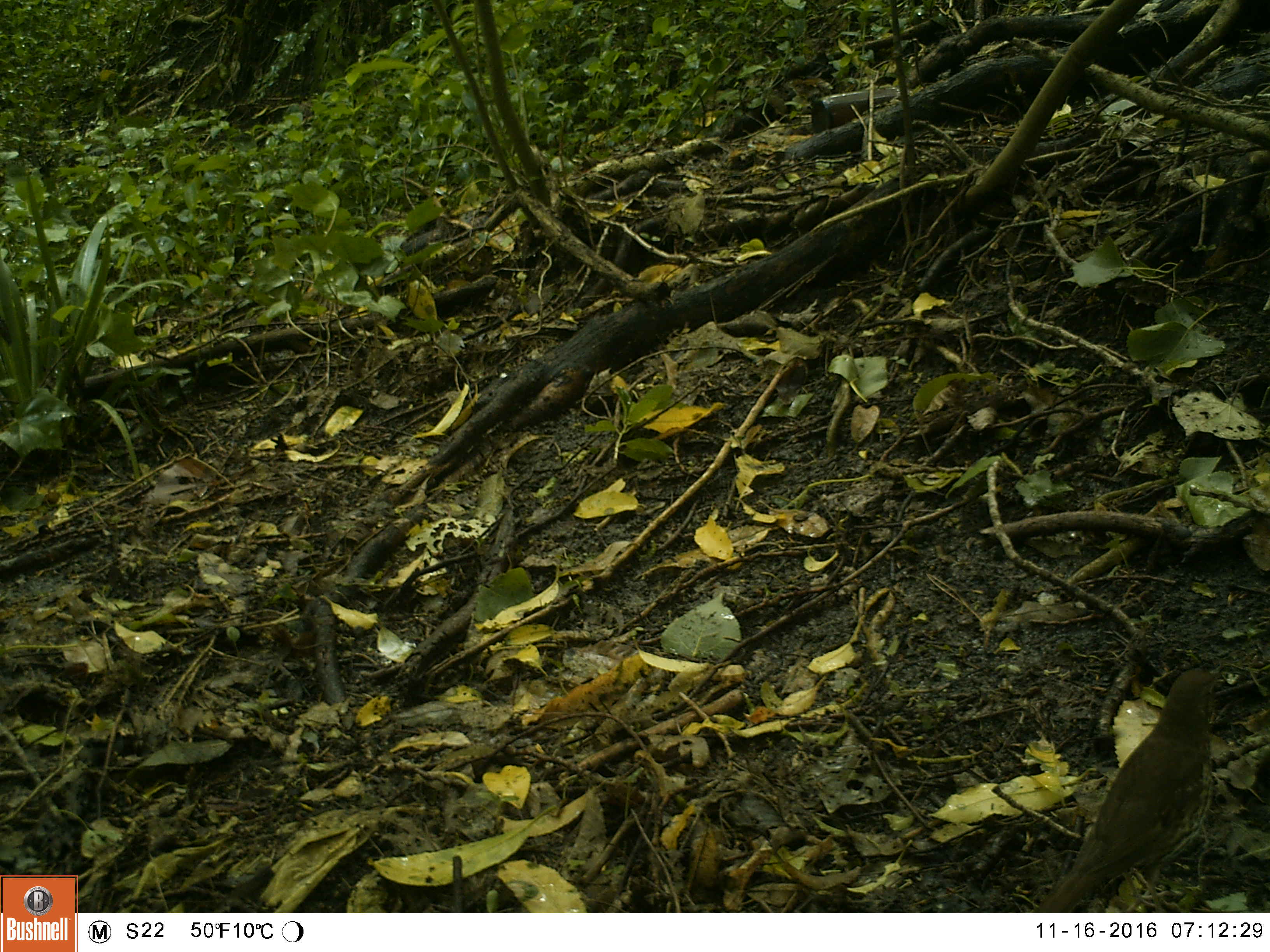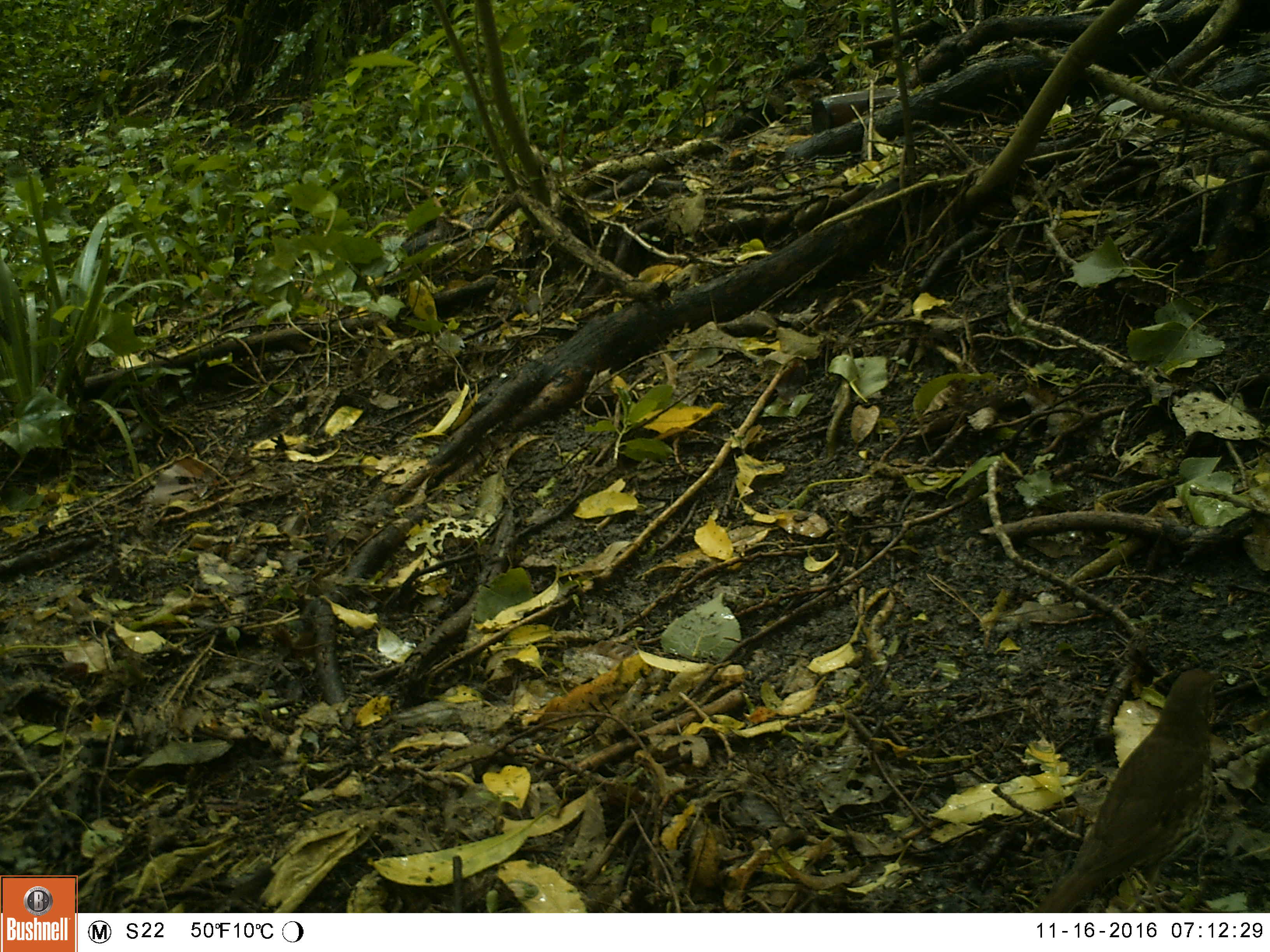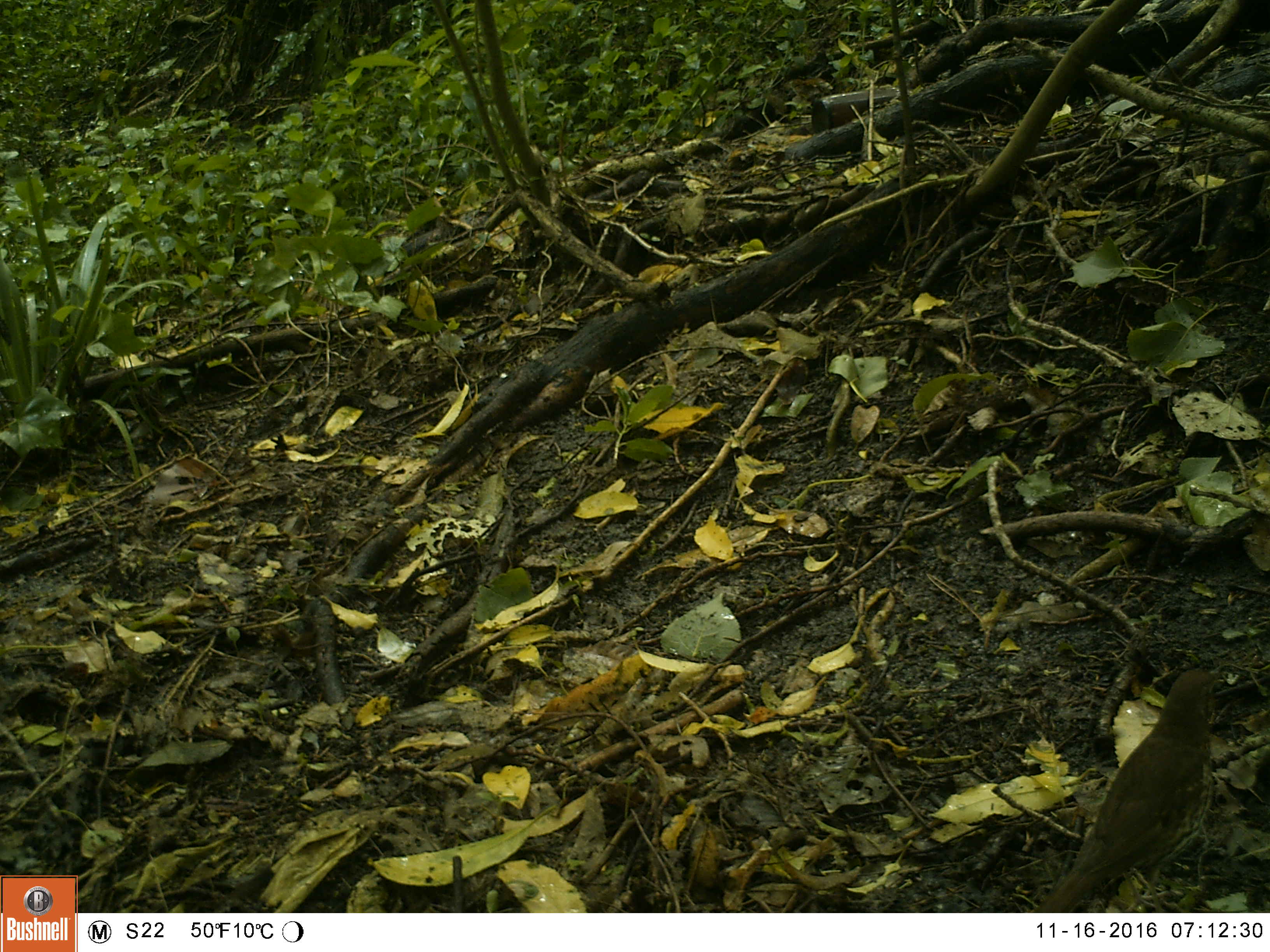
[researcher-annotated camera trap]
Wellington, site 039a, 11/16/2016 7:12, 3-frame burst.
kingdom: Animalia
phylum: Chordata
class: Aves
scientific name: Aves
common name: bird